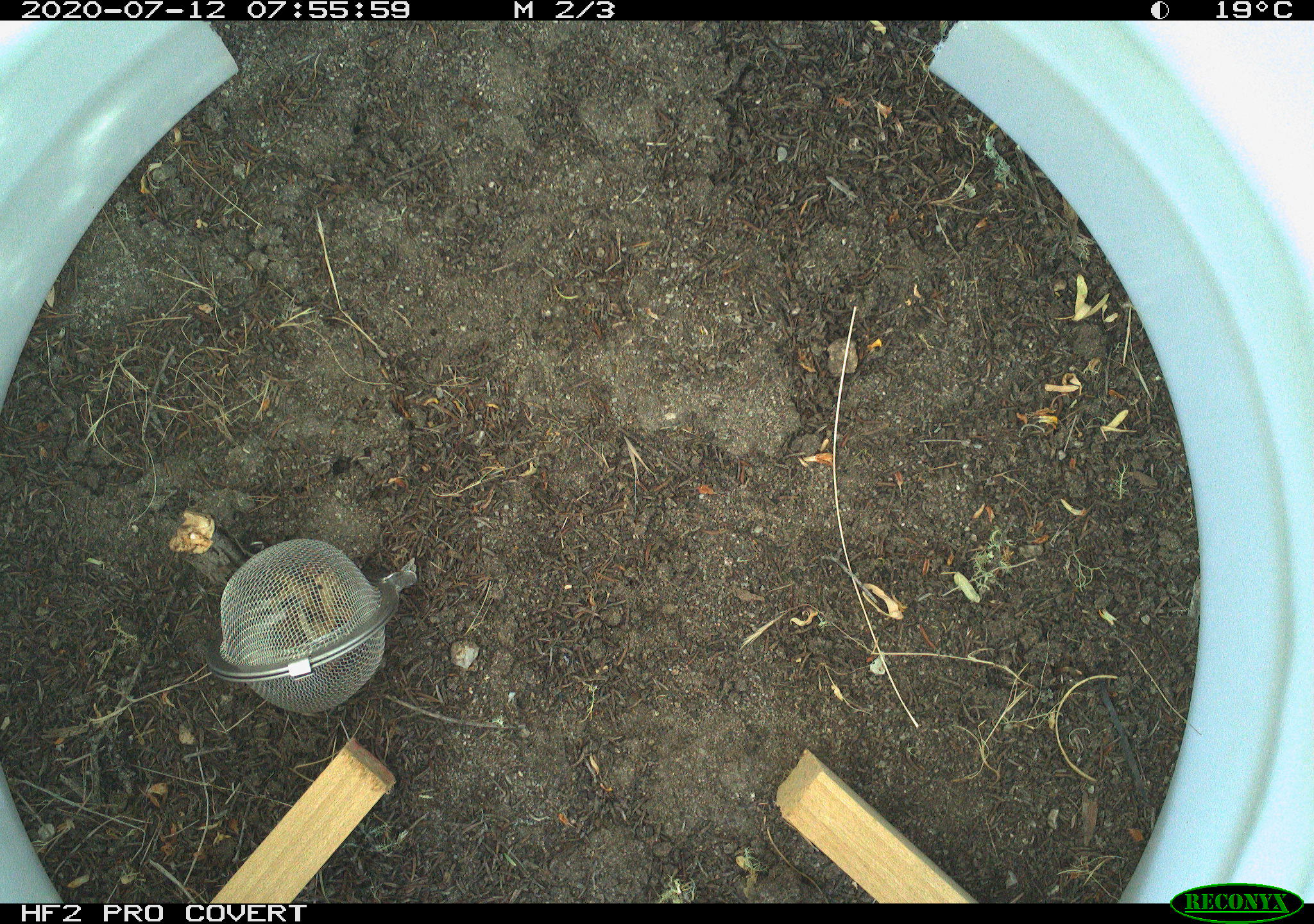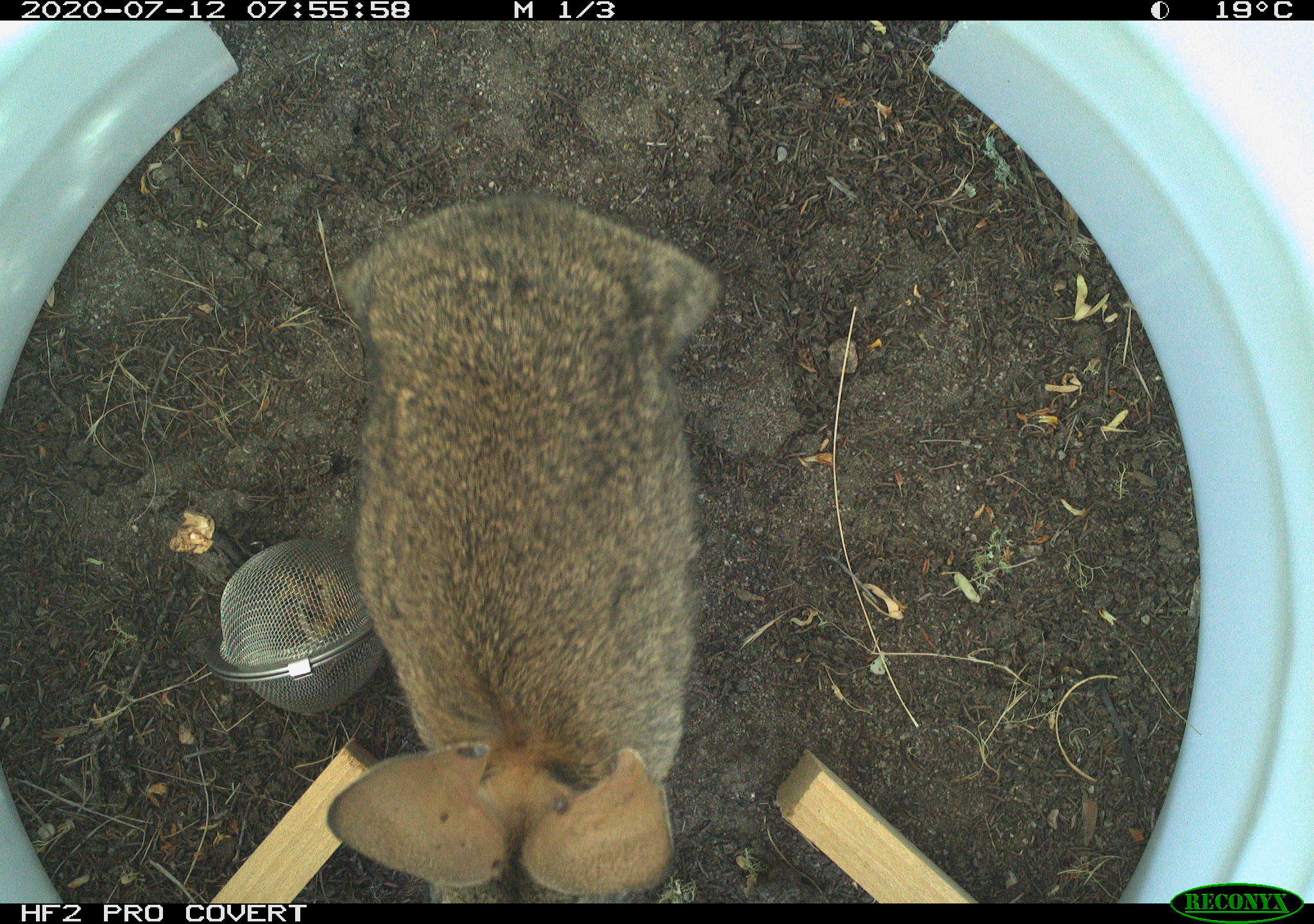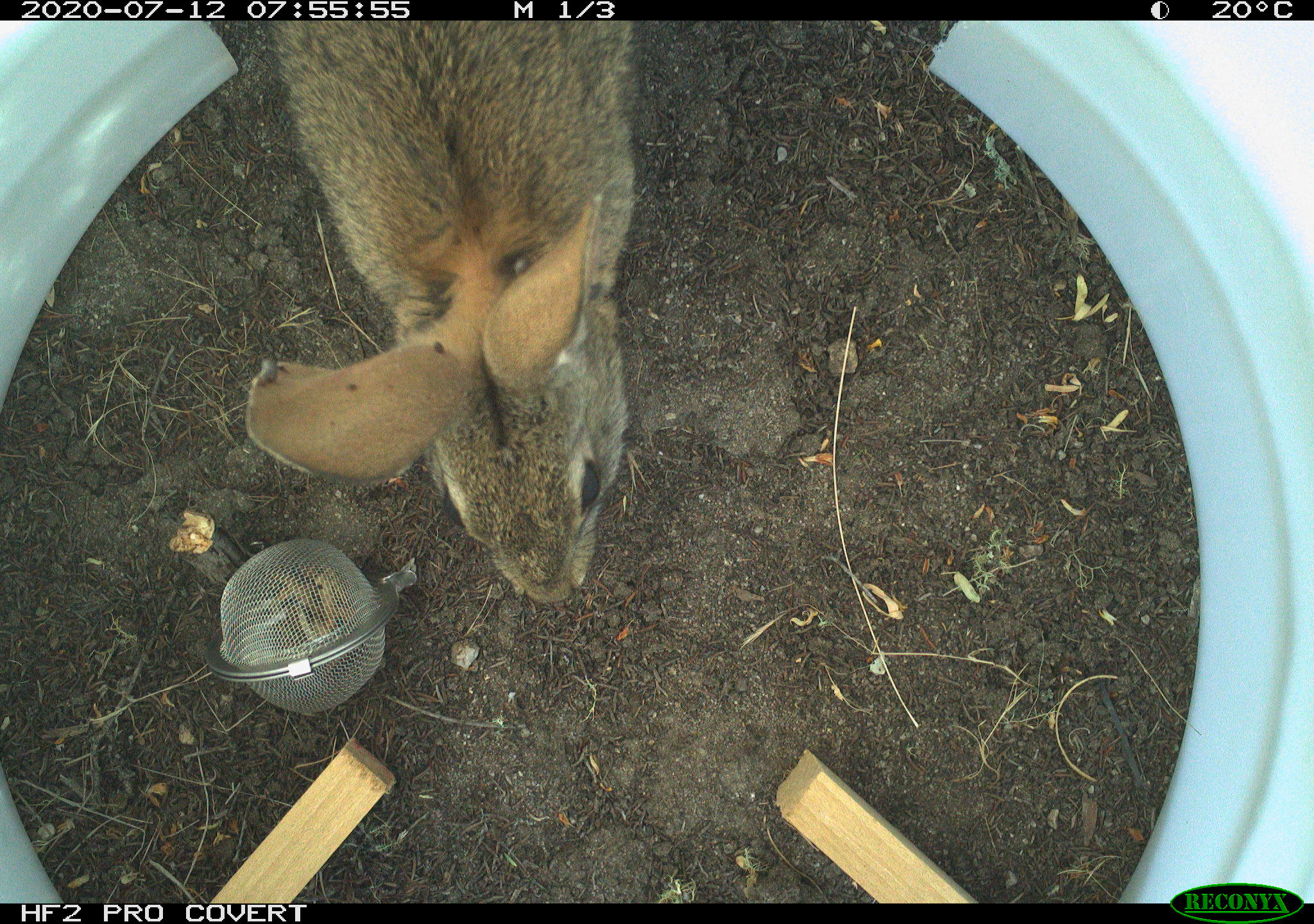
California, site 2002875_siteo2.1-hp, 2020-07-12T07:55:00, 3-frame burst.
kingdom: Animalia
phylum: Chordata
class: Mammalia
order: Lagomorpha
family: Leporidae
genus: Sylvilagus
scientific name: Sylvilagus bachmani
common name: brush rabbit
Brush rabbit (Sylvilagus bachmani).